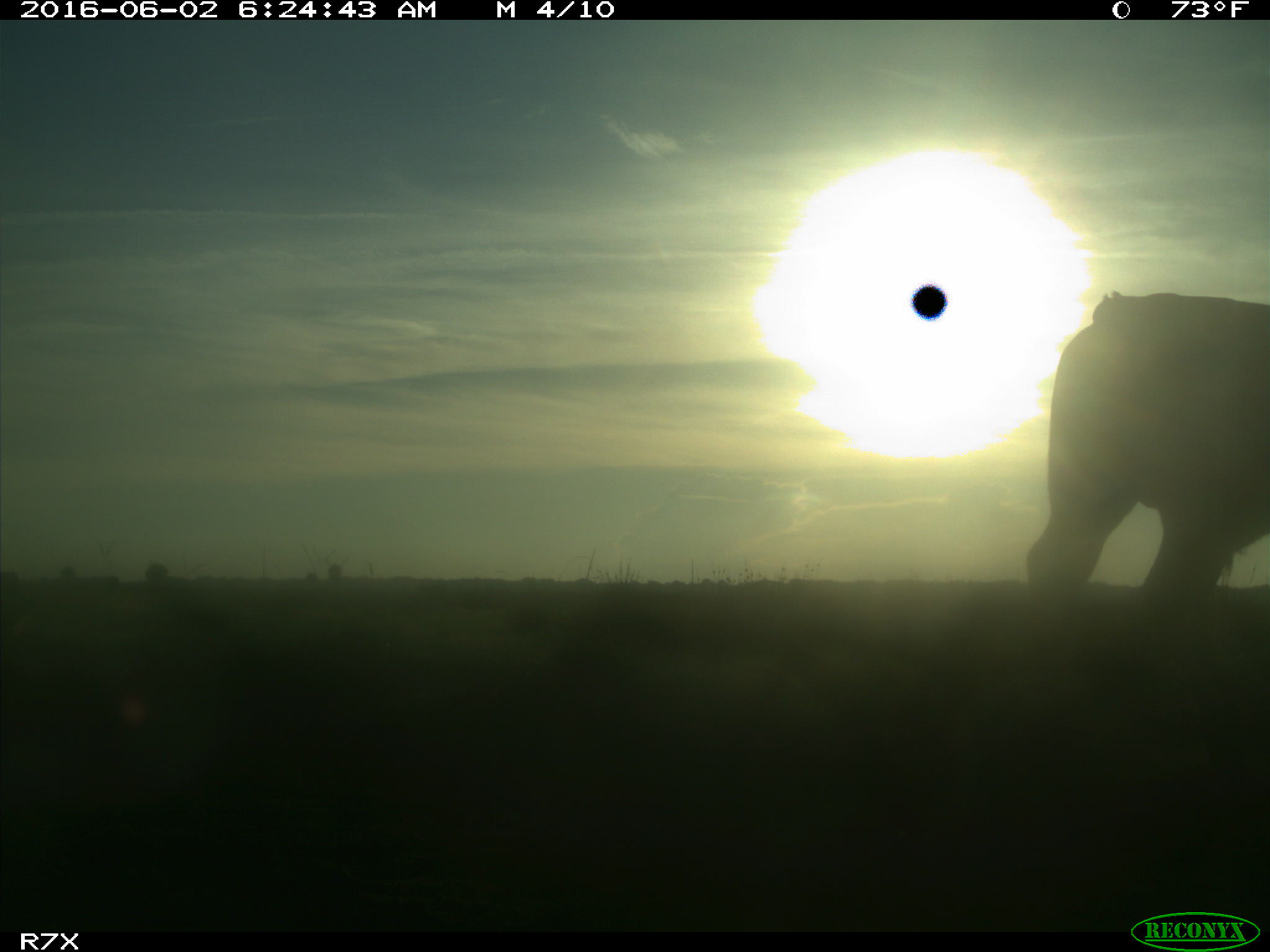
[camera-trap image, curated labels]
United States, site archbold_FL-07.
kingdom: Animalia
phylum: Chordata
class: Mammalia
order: Artiodactyla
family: Bovidae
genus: Bos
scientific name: Bos taurus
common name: domestic cow